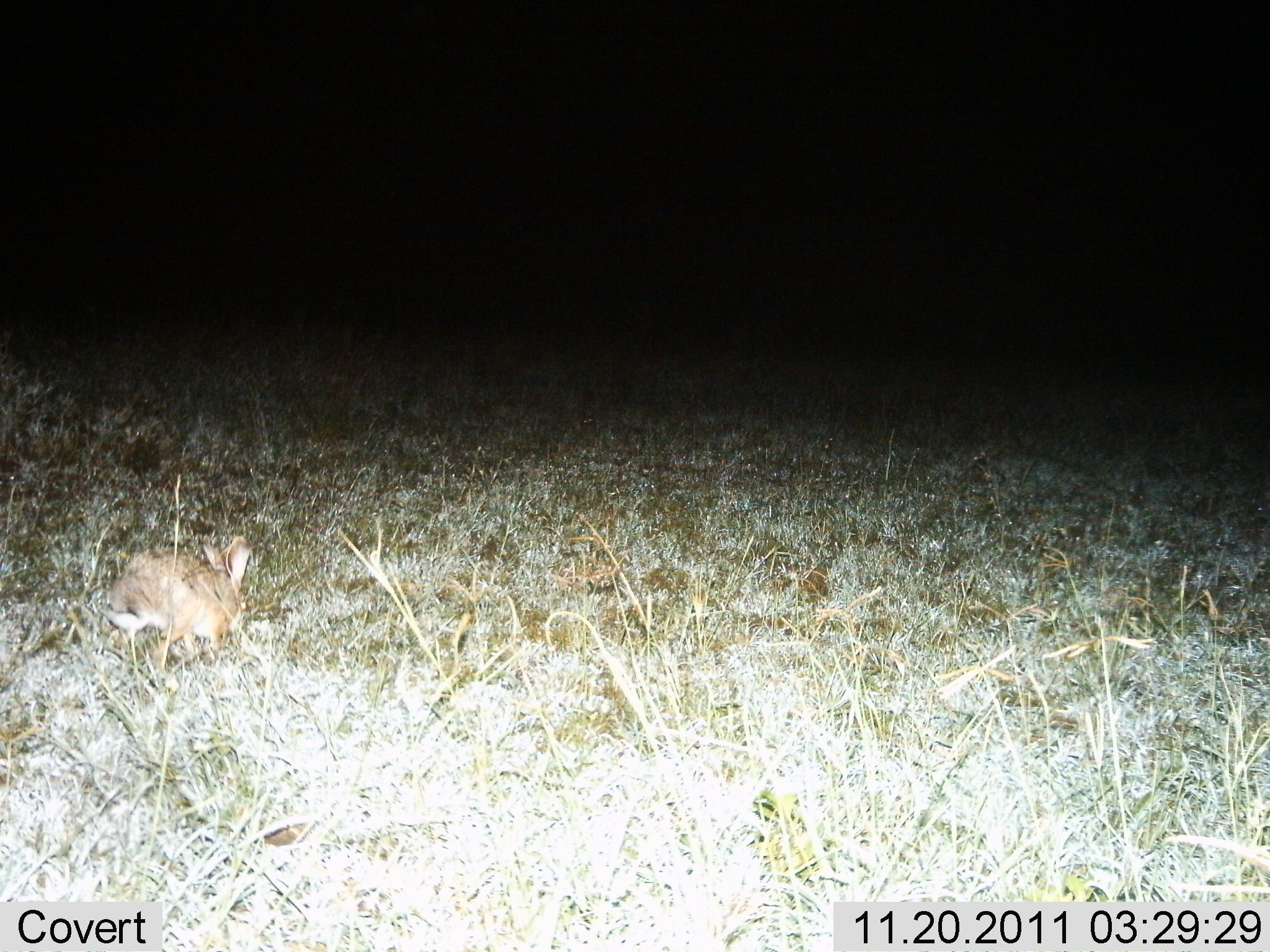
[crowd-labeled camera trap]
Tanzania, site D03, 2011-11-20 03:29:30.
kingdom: Animalia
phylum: Chordata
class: Mammalia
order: Lagomorpha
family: Leporidae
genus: Lepus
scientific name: Lepus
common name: hare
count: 1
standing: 30%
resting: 20%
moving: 30%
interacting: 0%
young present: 0%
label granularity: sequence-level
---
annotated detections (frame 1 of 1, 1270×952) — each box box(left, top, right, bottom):
animal: box(105, 534, 253, 679)